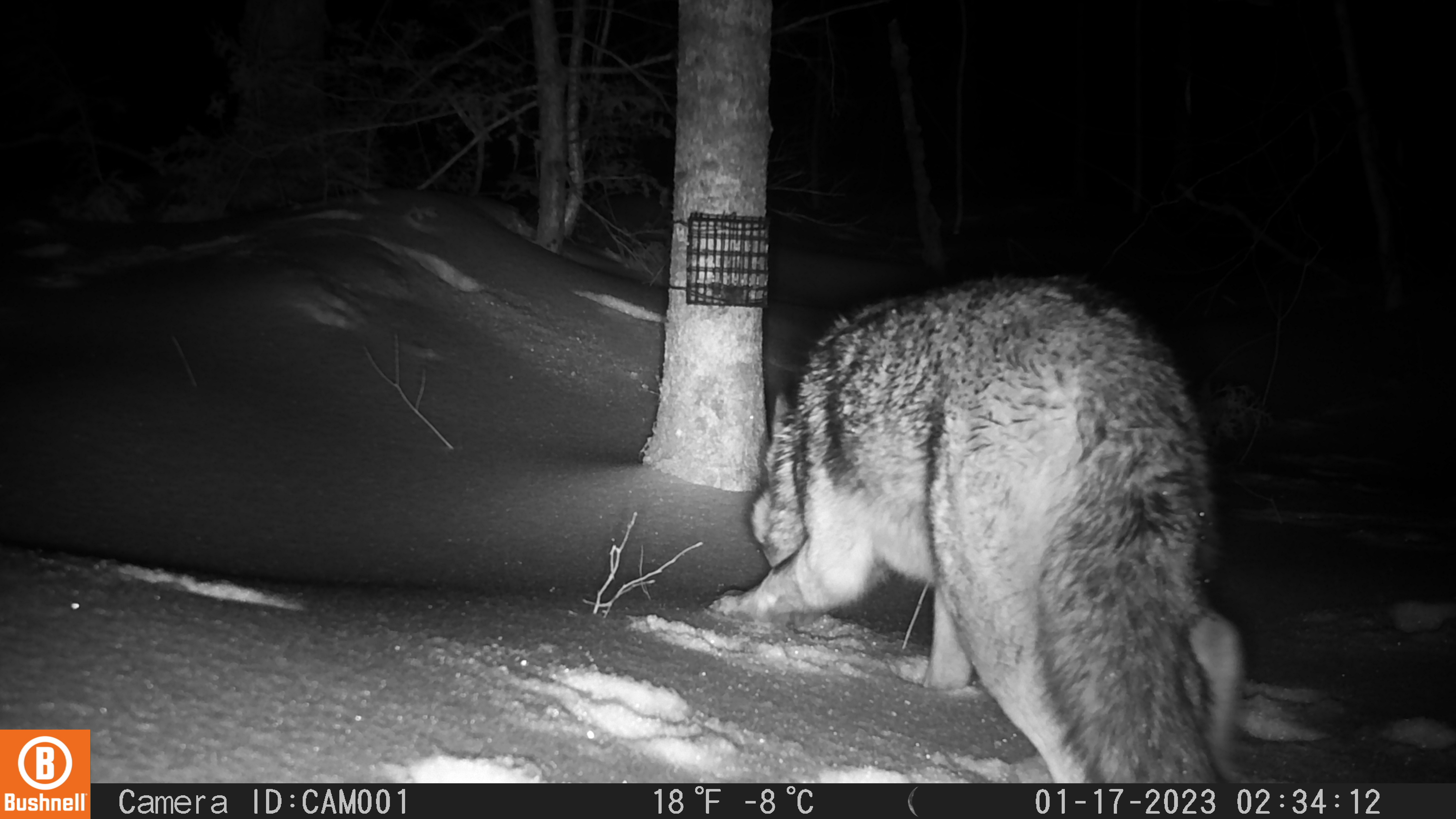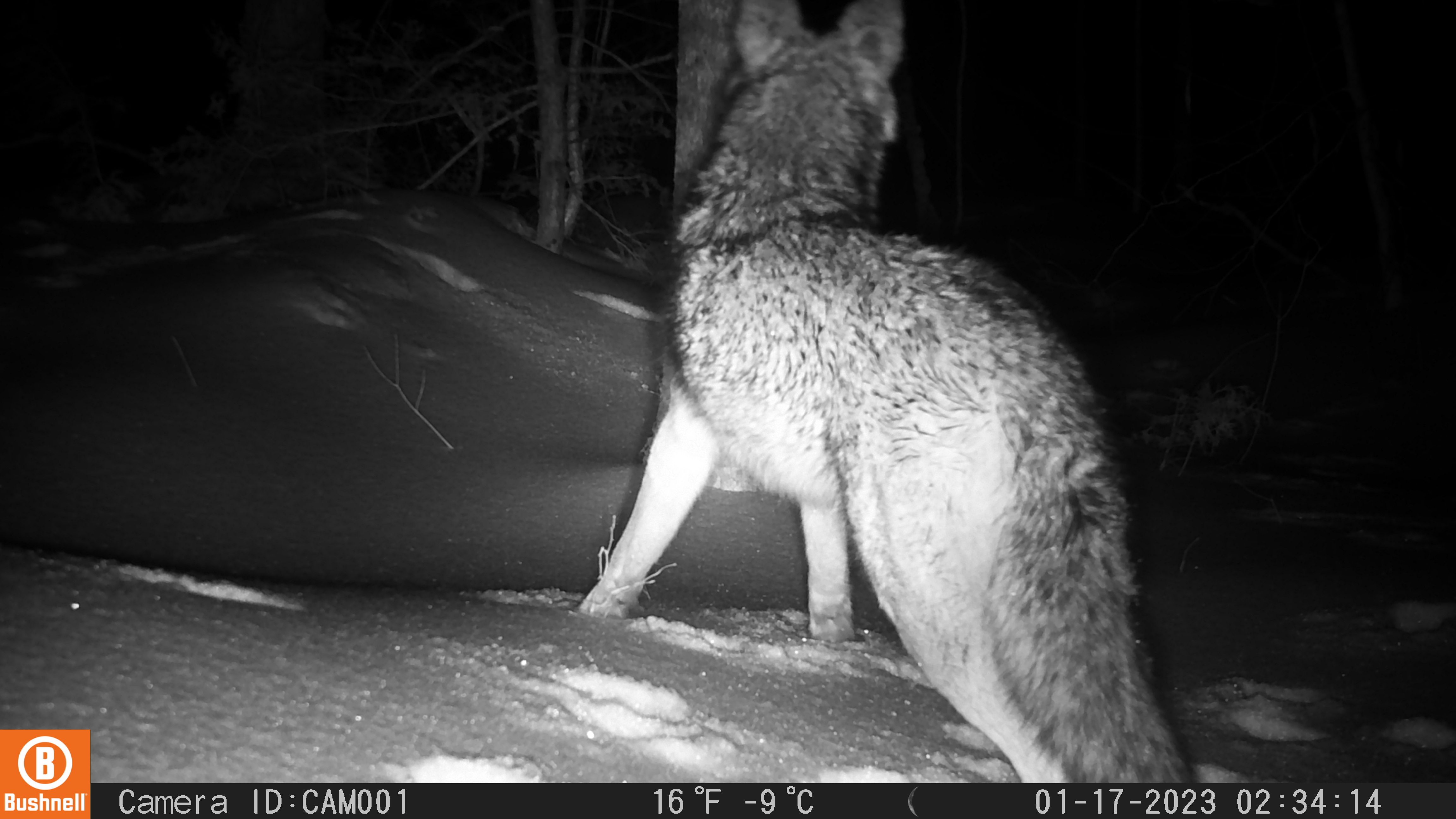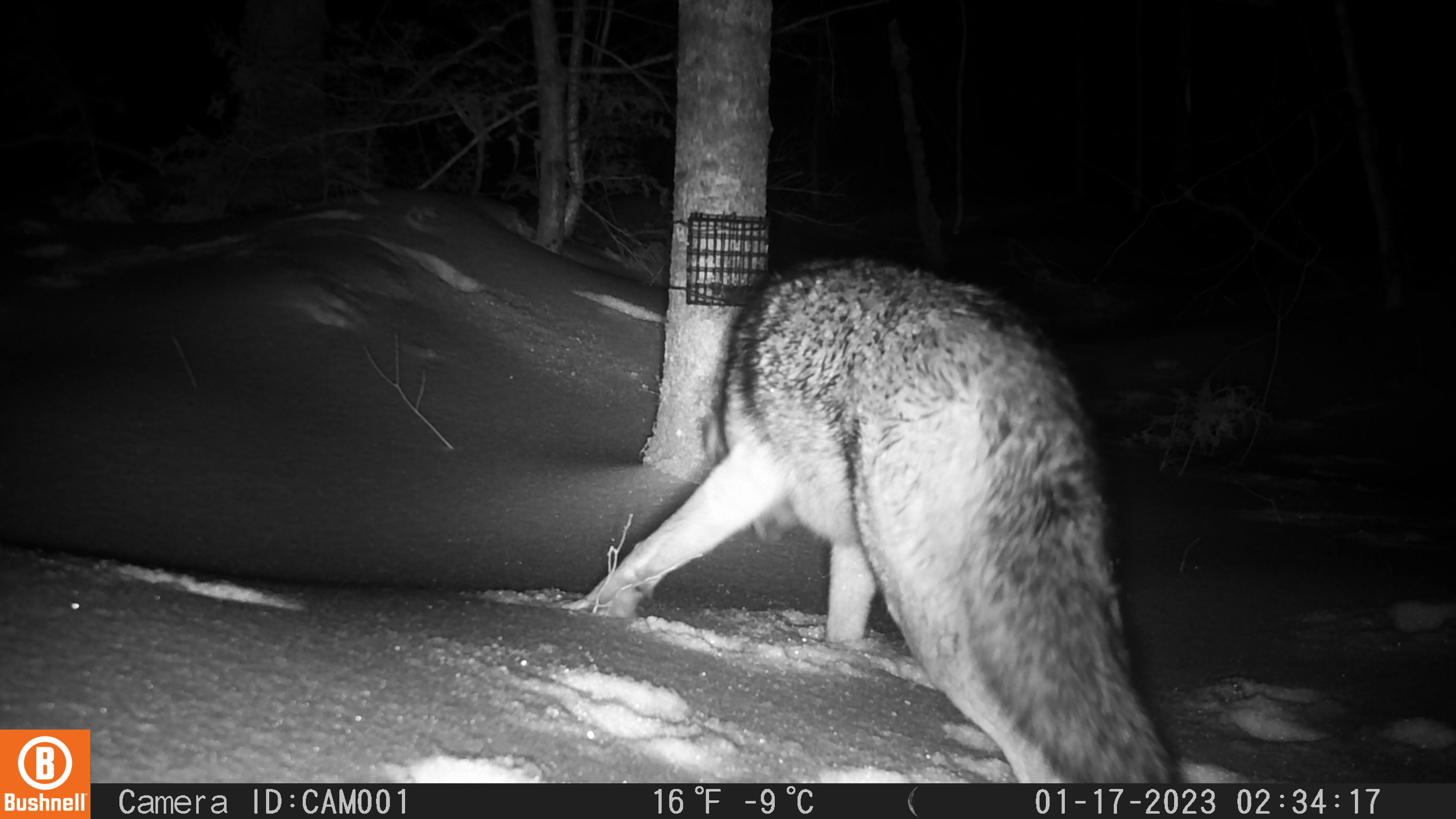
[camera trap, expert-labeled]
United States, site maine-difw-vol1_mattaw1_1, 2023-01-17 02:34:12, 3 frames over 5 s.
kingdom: Animalia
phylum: Chordata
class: Mammalia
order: Carnivora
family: Canidae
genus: Canis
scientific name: Canis latrans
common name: coyote